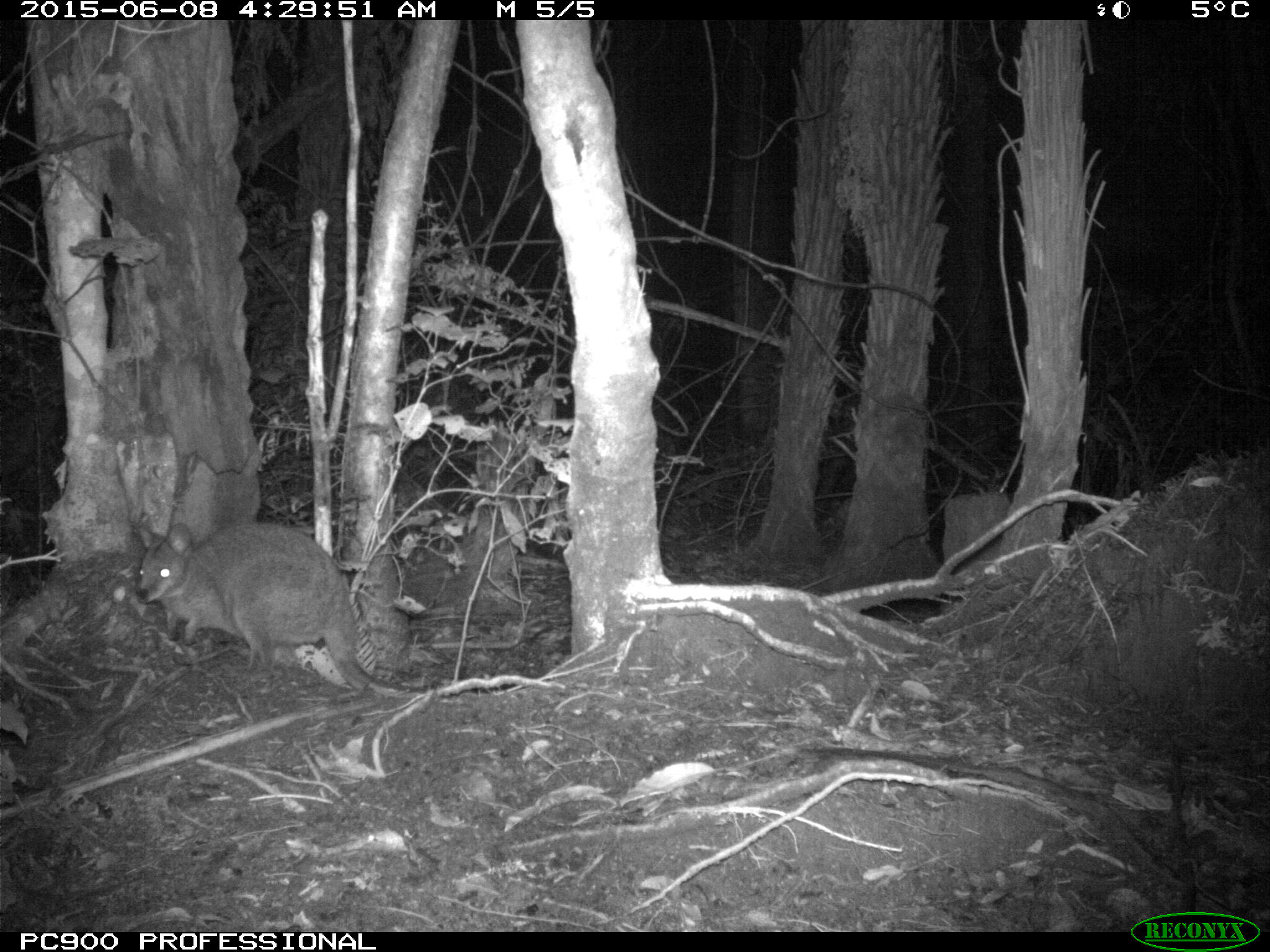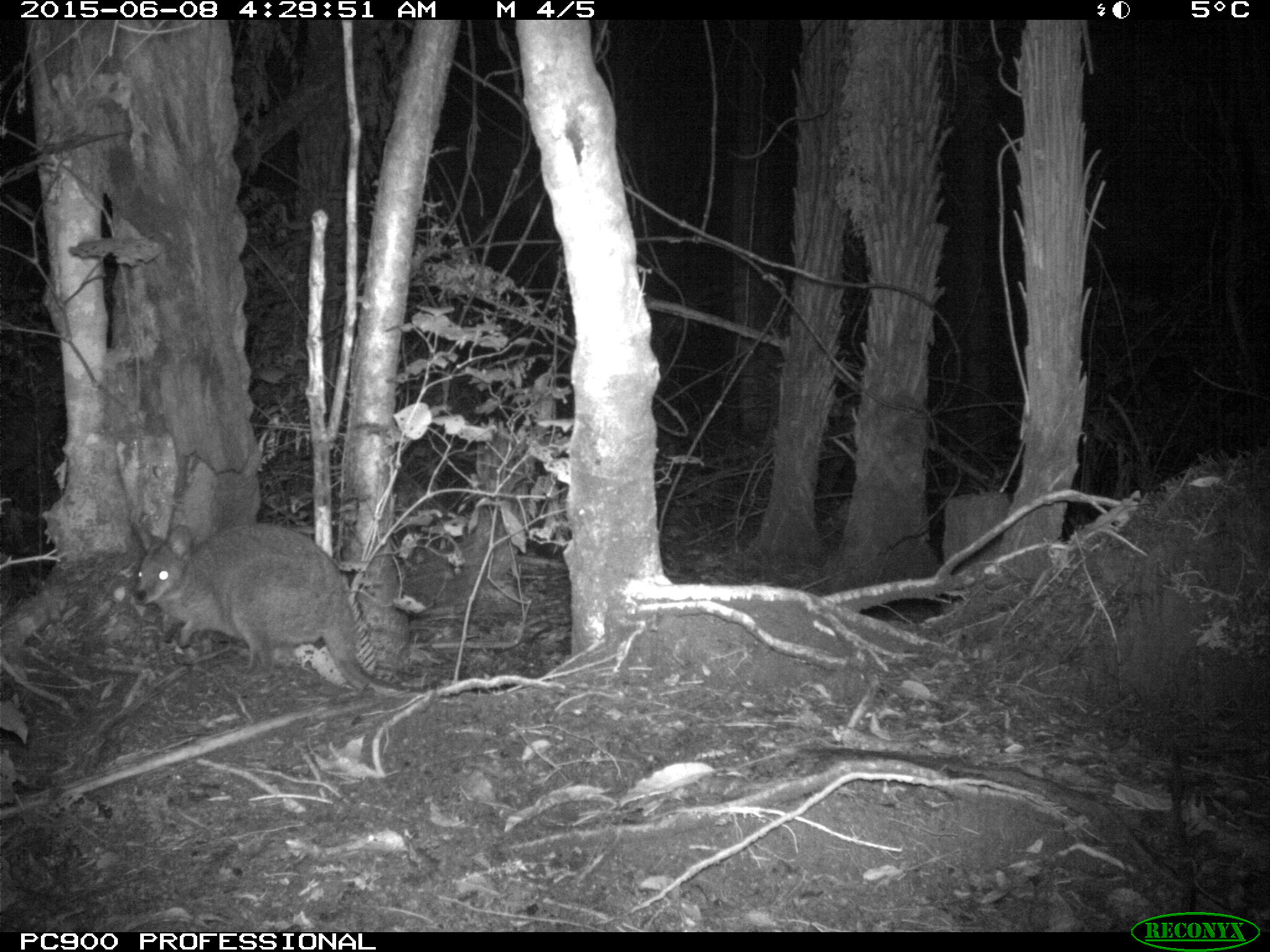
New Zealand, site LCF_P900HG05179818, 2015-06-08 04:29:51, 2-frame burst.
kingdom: Animalia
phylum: Chordata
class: Mammalia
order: Diprotodontia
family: Macropodidae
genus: Notamacropus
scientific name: Notamacropus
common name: wallaby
Wallaby (Notamacropus).